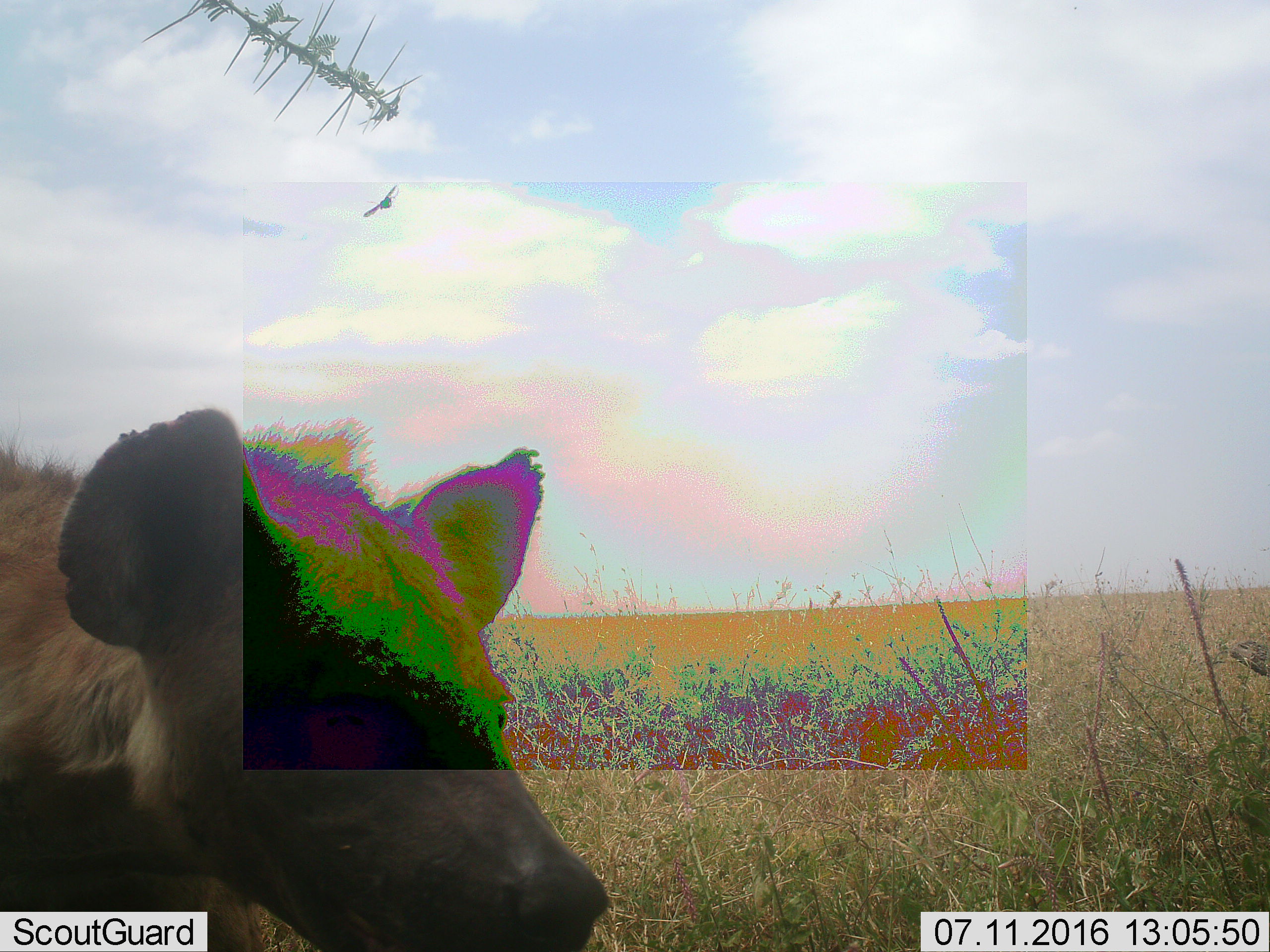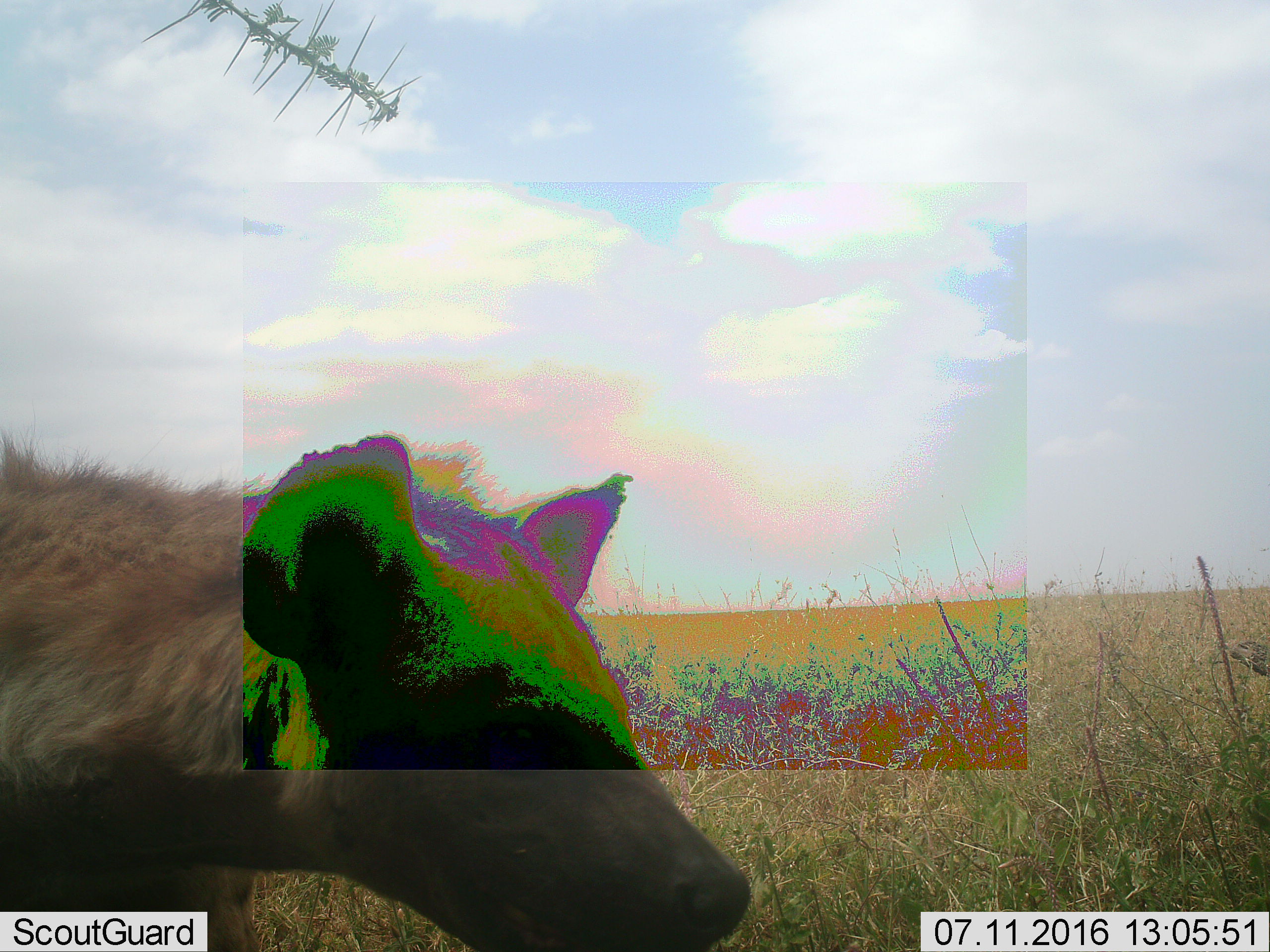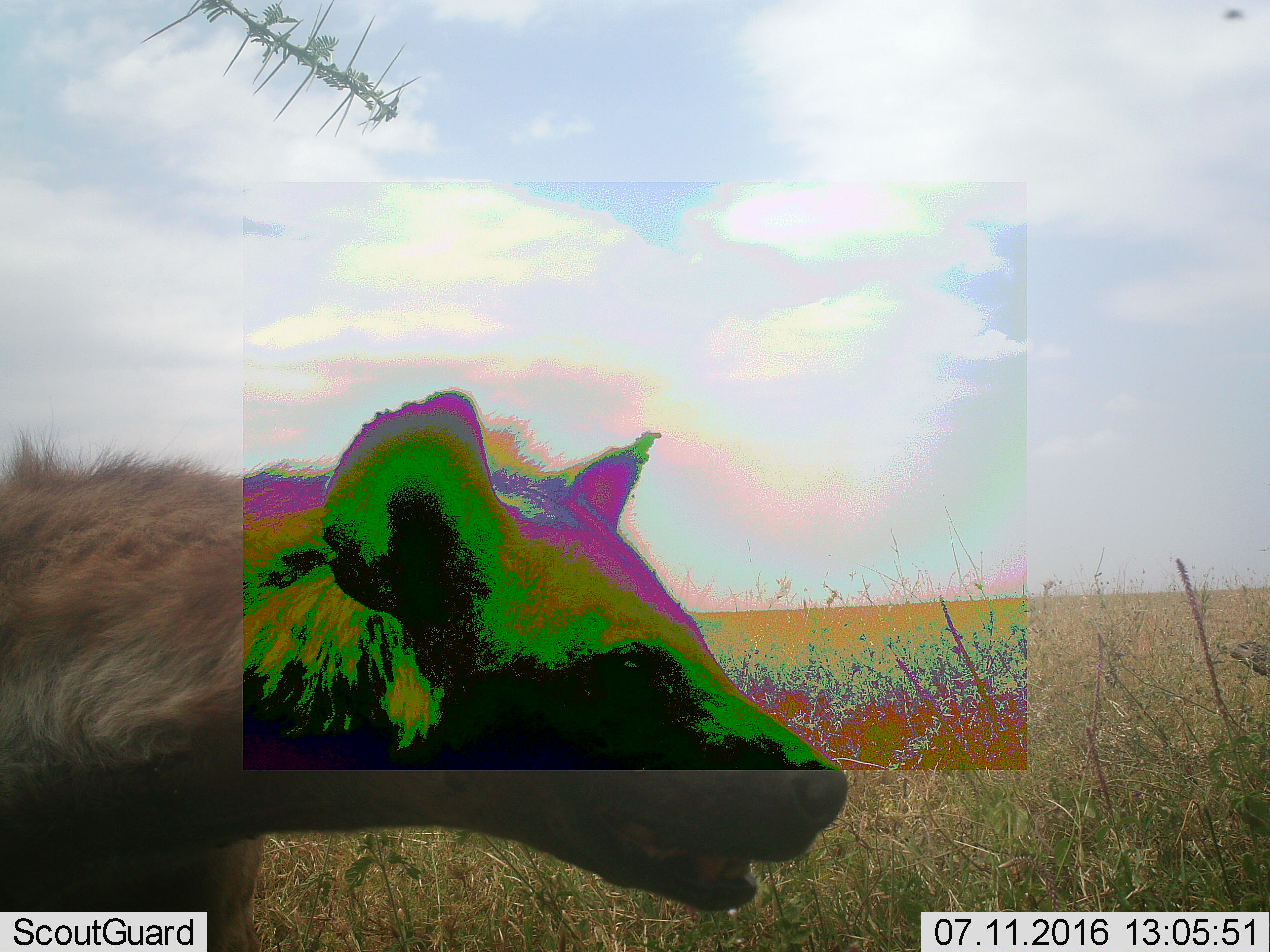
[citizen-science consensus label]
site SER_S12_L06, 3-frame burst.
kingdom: Animalia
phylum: Chordata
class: Mammalia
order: Carnivora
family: Hyaenidae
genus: Crocuta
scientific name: Crocuta crocuta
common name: spotted hyena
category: hyenaspotted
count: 1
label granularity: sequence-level